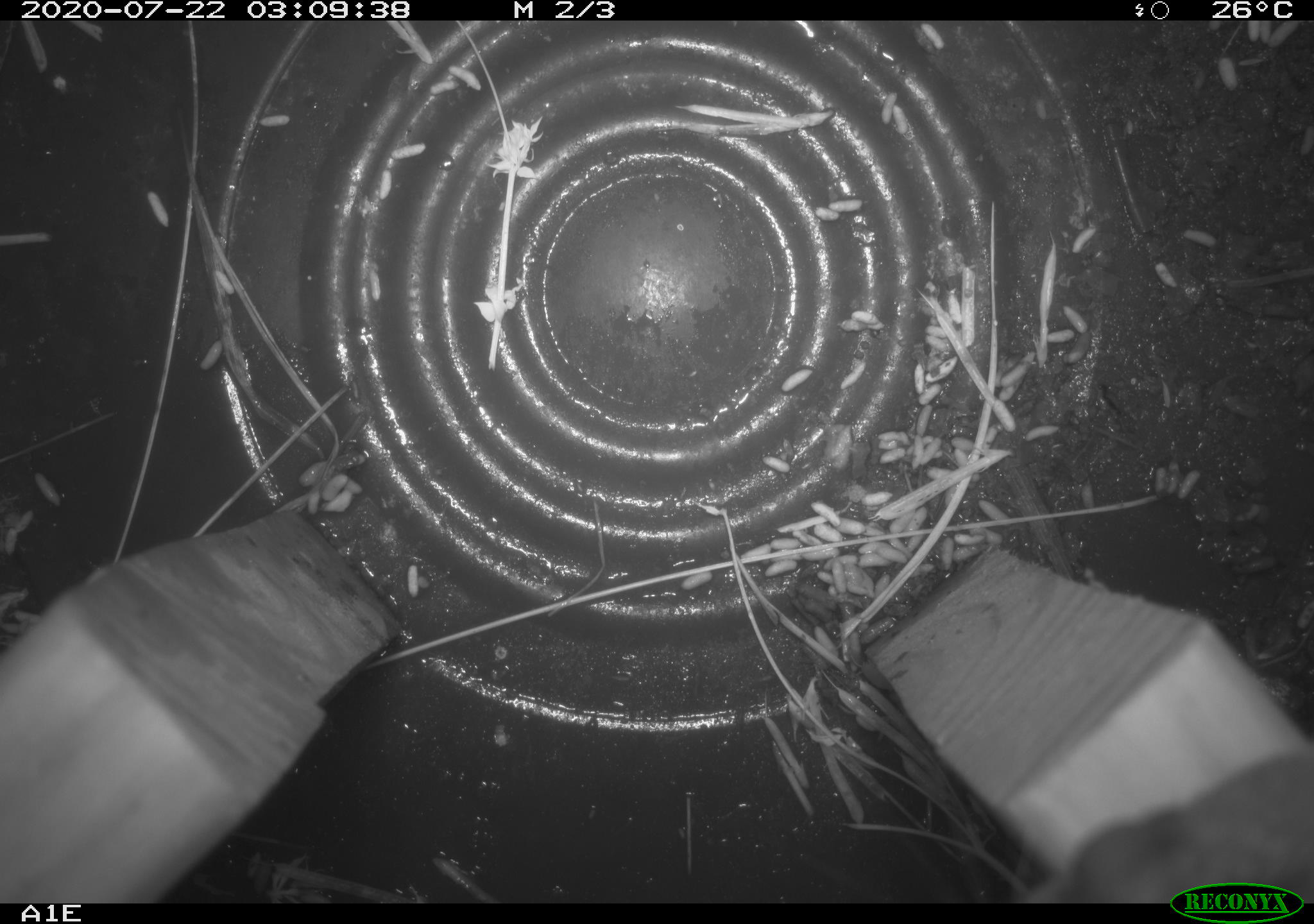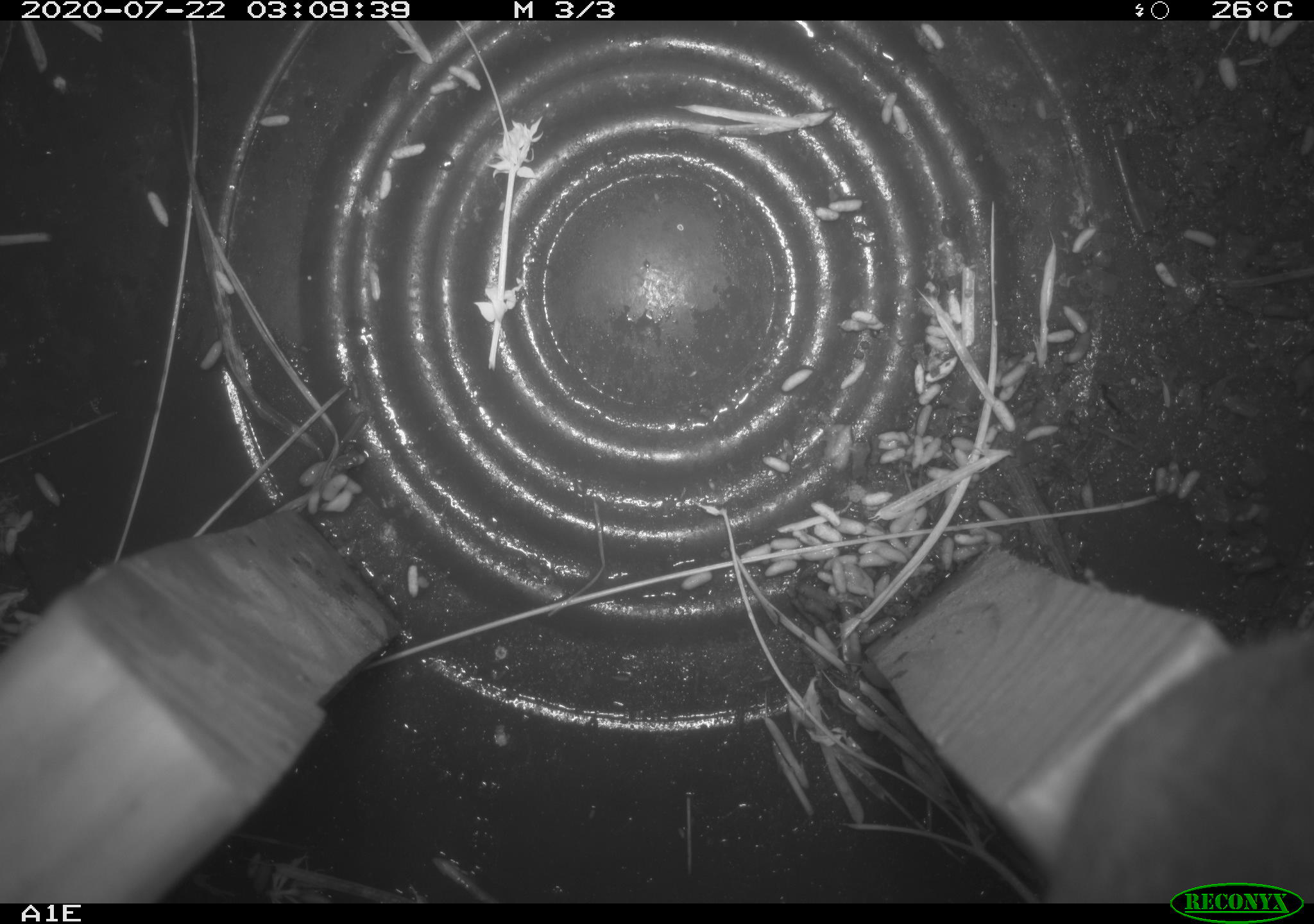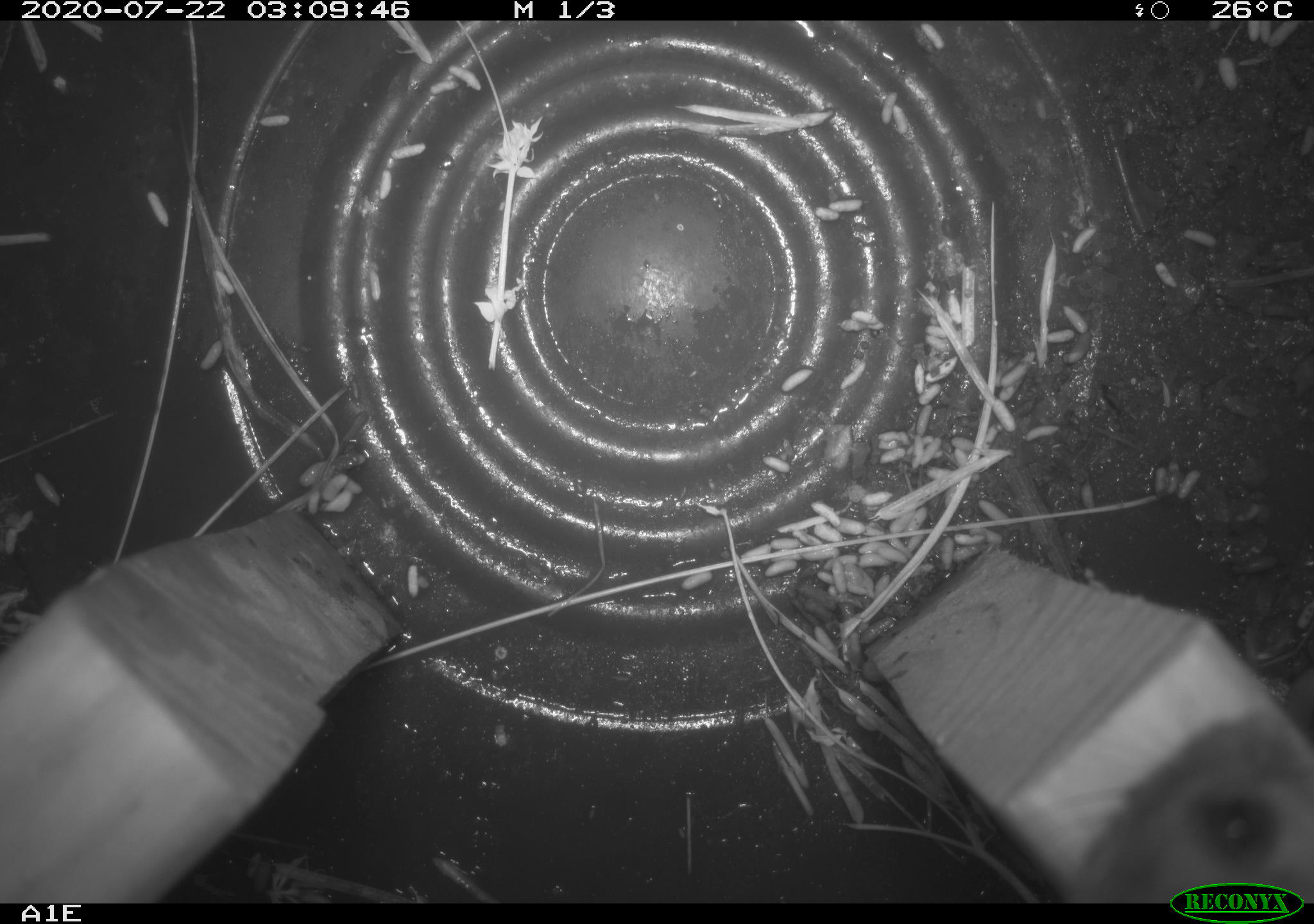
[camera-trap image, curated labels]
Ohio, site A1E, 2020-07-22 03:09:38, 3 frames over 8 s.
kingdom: Animalia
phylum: Chordata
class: Mammalia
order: Rodentia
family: Cricetidae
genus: Peromyscus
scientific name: Peromyscus leucopus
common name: white-footed mouse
White-footed mouse (Peromyscus leucopus).